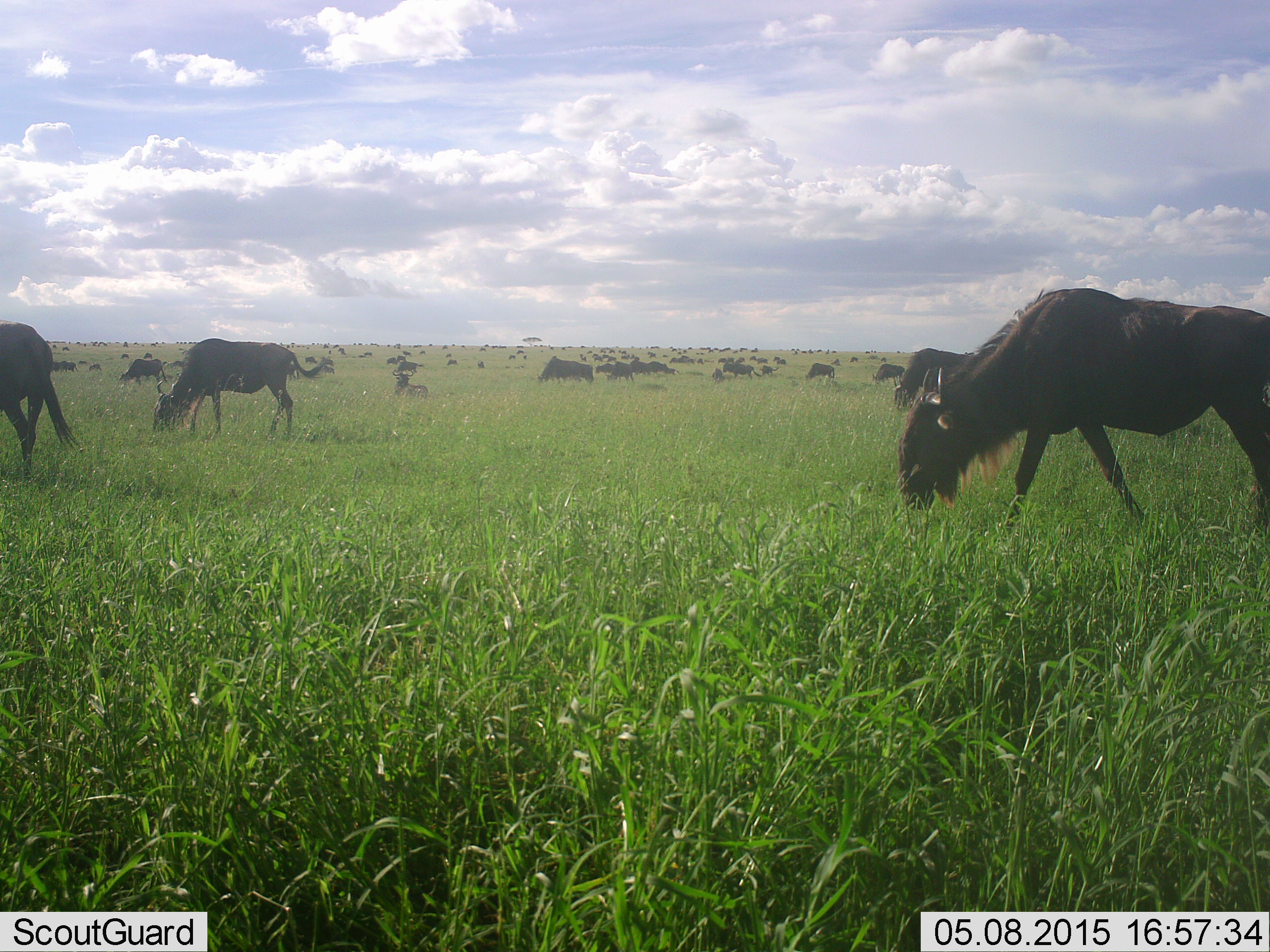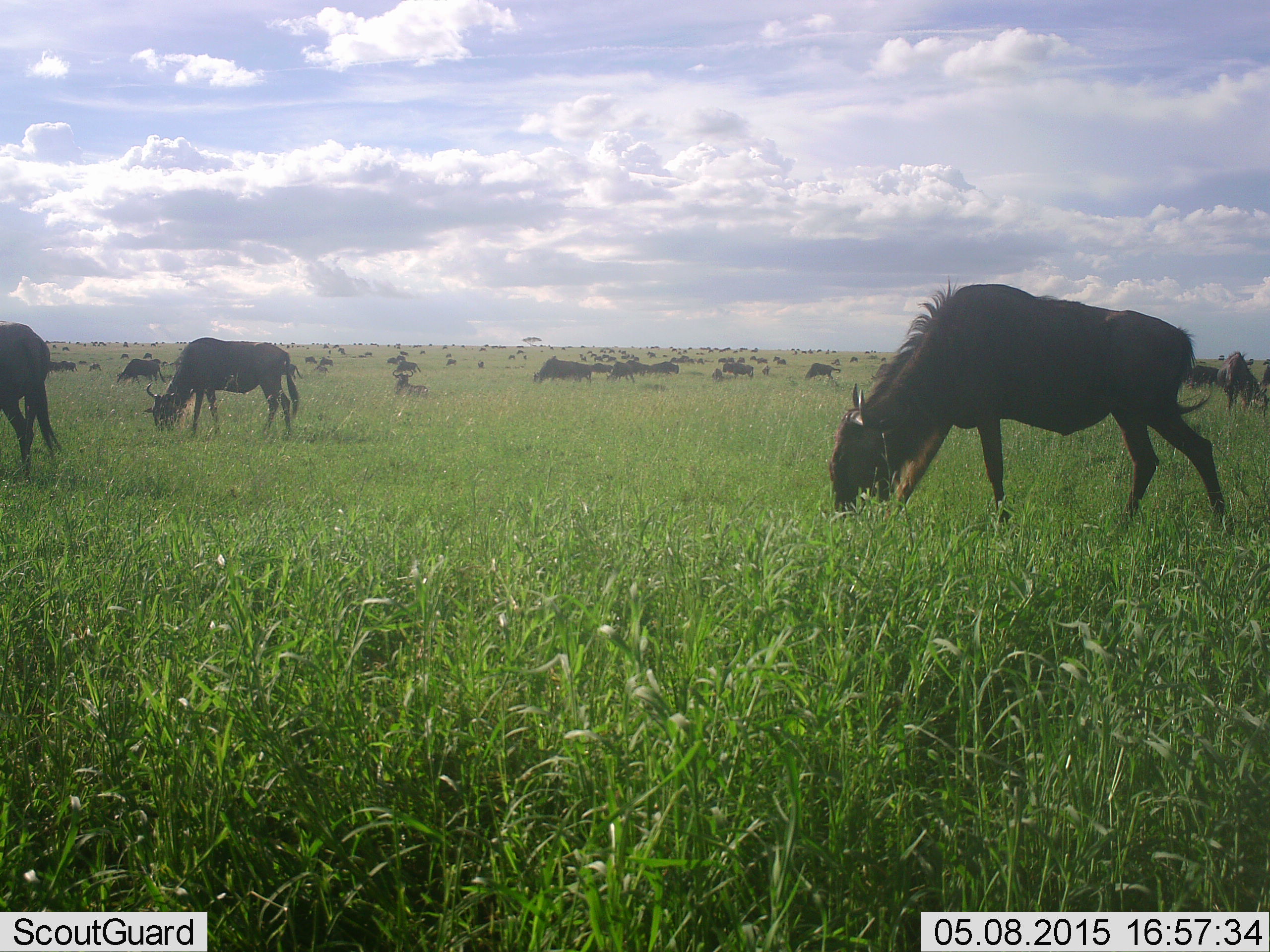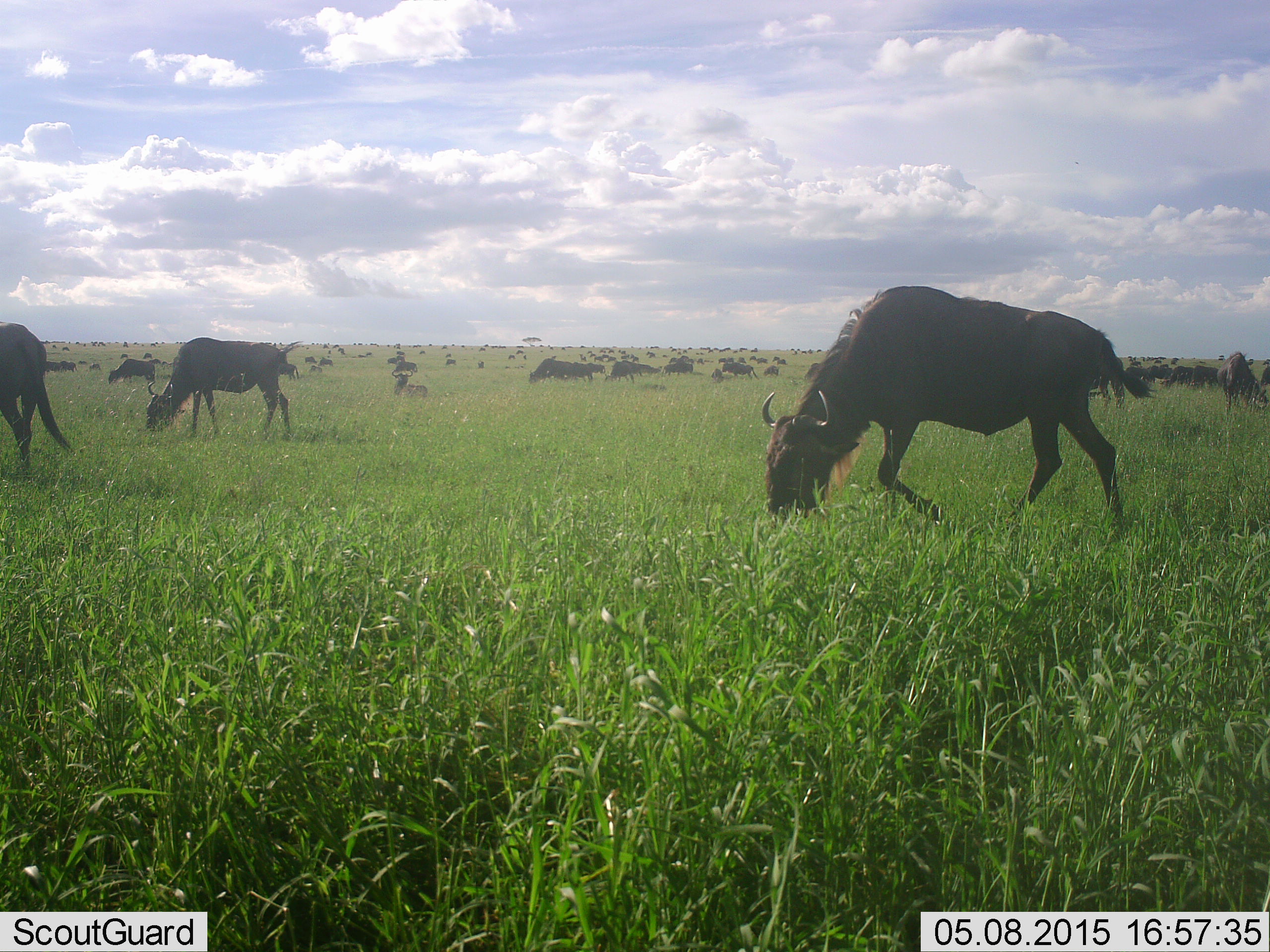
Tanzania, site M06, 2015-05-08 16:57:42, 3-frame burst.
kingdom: Animalia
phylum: Chordata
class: Mammalia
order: Artiodactyla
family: Bovidae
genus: Connochaetes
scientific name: Connochaetes taurinus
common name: blue wildebeest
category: wildebeest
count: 51+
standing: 40%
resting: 30%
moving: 60%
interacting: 0%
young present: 0%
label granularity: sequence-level